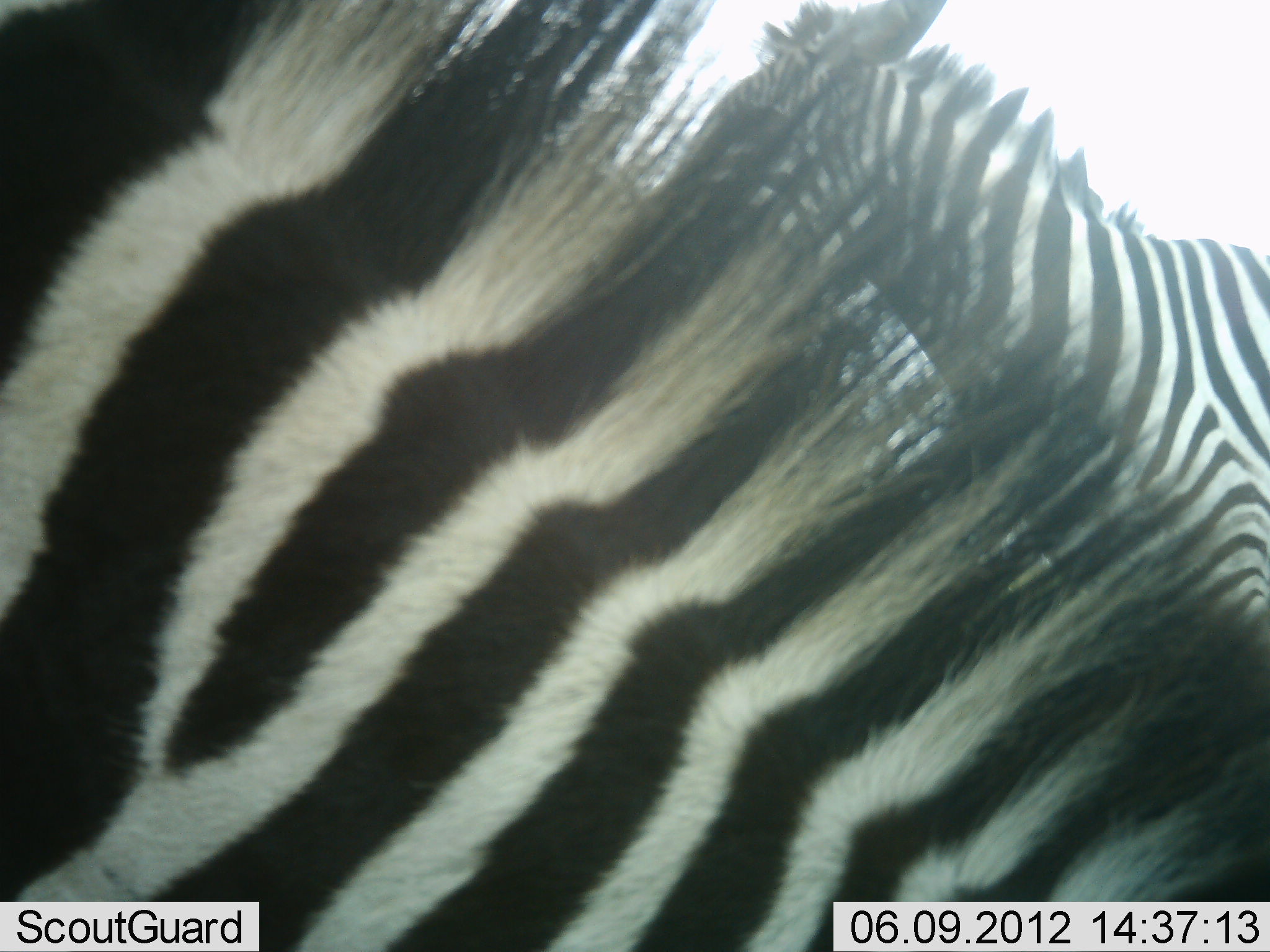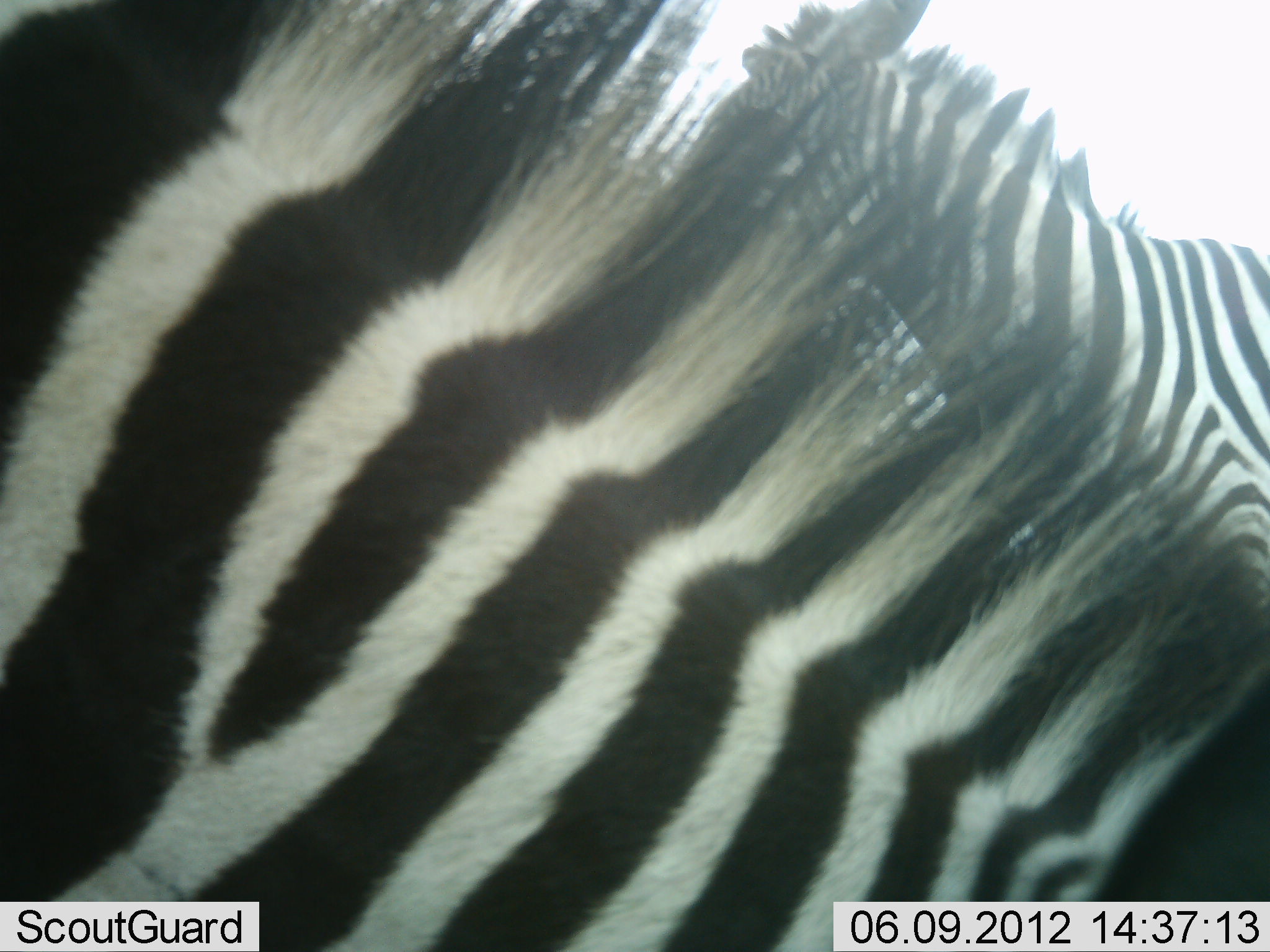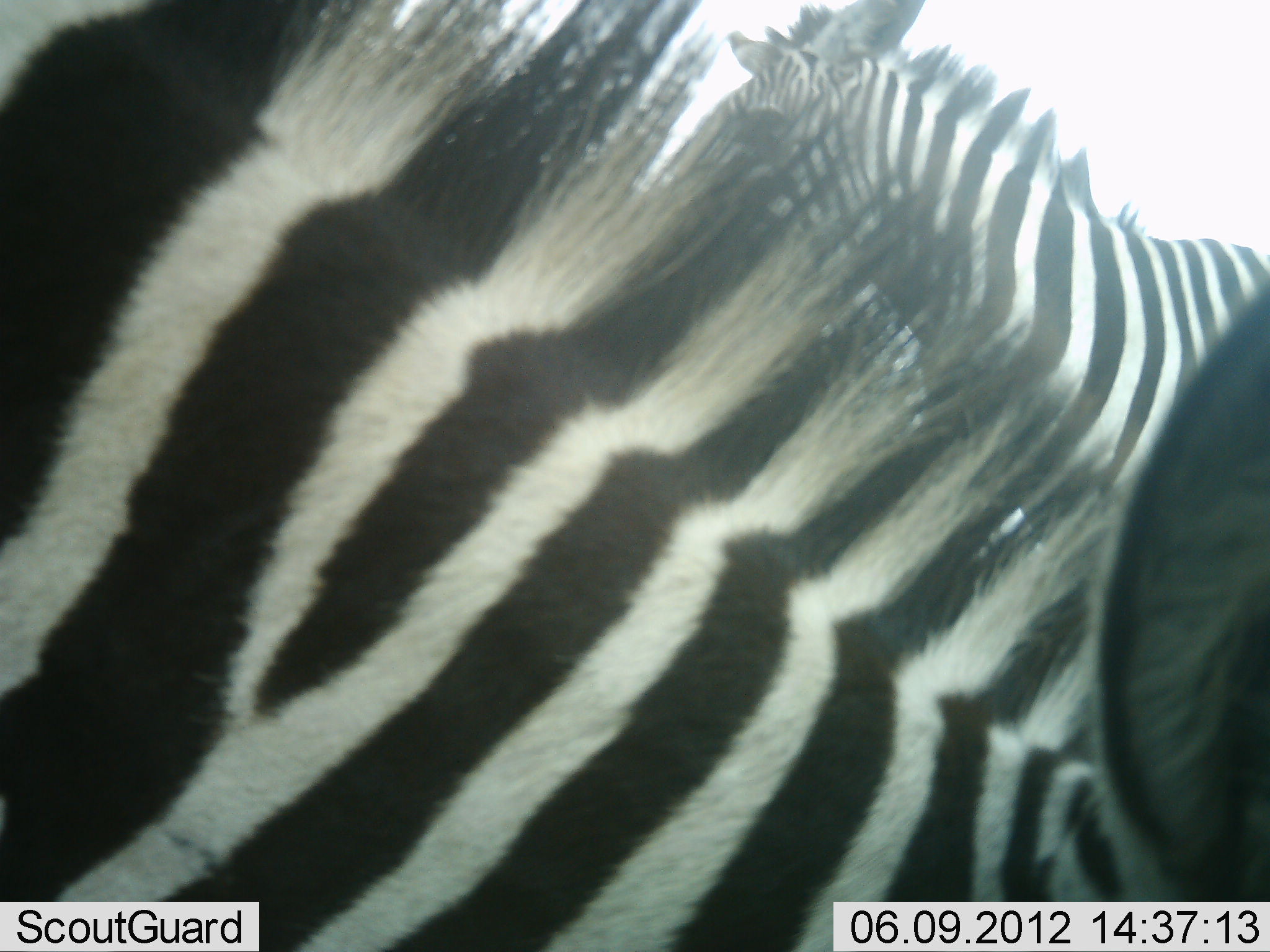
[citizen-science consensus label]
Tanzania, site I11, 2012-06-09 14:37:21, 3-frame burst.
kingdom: Animalia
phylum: Chordata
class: Mammalia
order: Perissodactyla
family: Equidae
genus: Equus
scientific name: Equus quagga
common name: plains zebra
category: zebra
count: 2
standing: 80%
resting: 10%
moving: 10%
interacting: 0%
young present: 0%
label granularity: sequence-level